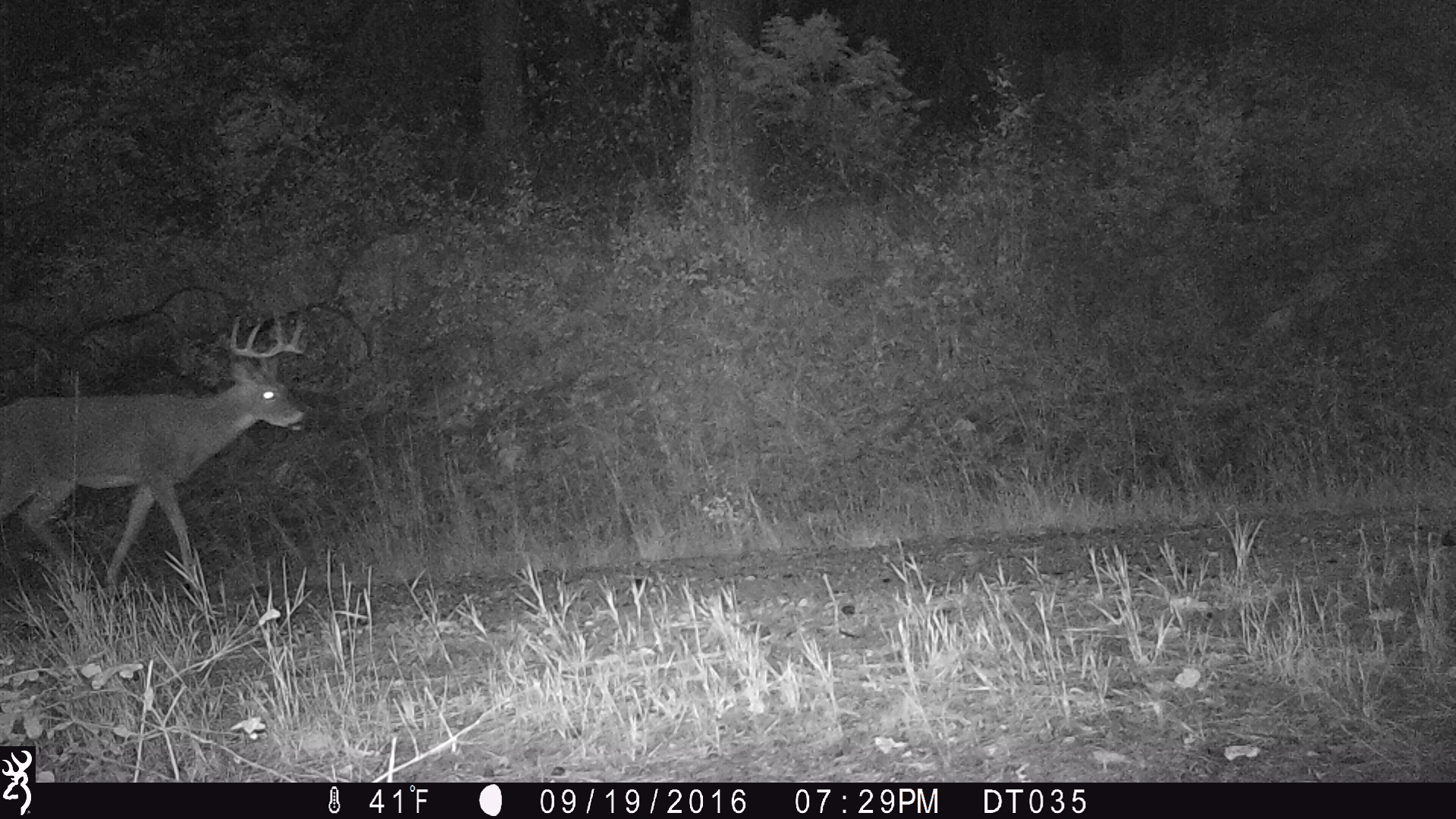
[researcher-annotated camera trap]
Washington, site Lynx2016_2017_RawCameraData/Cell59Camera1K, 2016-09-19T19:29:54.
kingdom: Animalia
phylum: Chordata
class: Mammalia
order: Artiodactyla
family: Cervidae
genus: Odocoileus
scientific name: Odocoileus virginianus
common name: white-tailed deer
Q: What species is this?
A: Odocoileus virginianus (white-tailed deer).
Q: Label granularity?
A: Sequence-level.